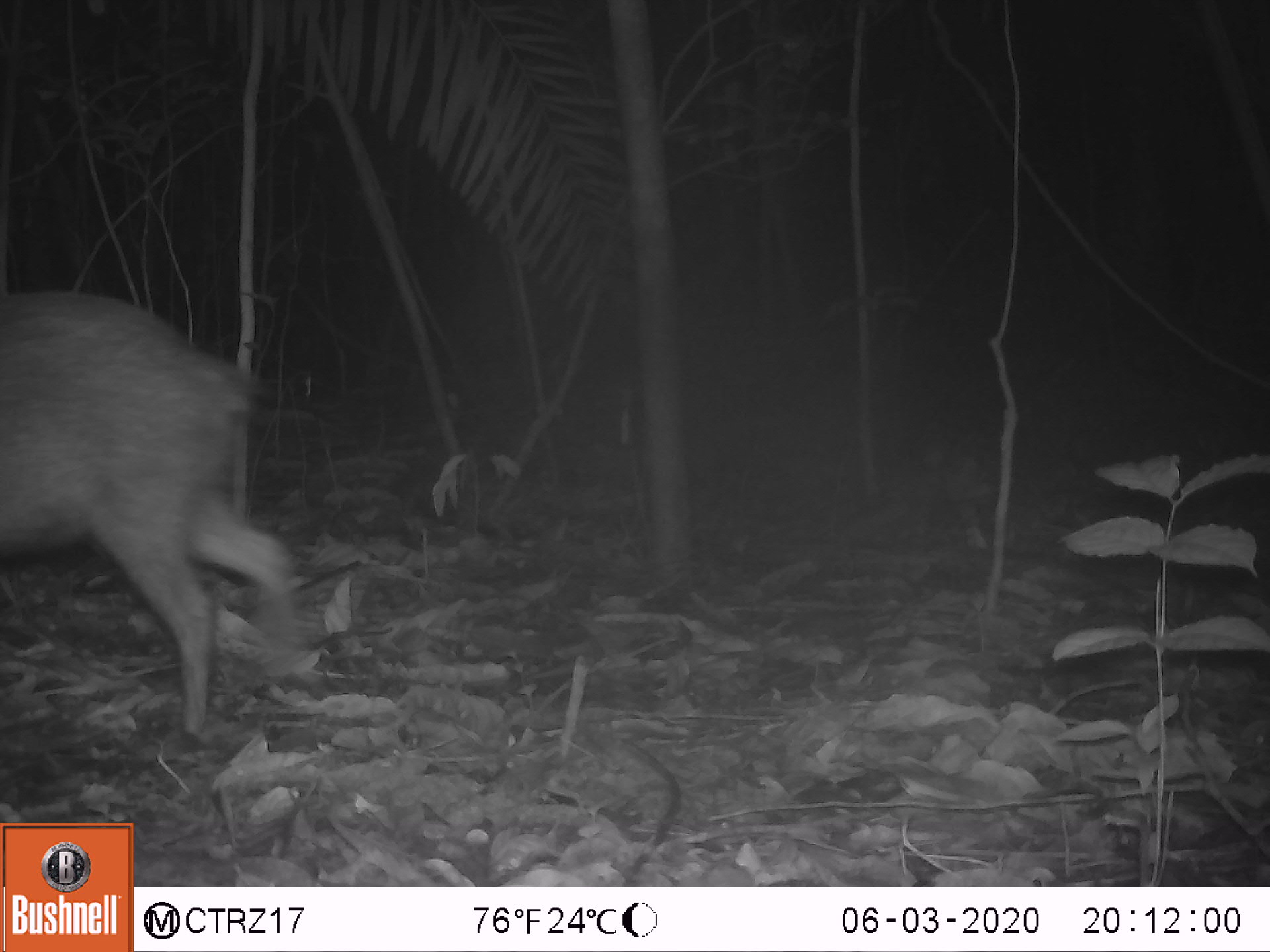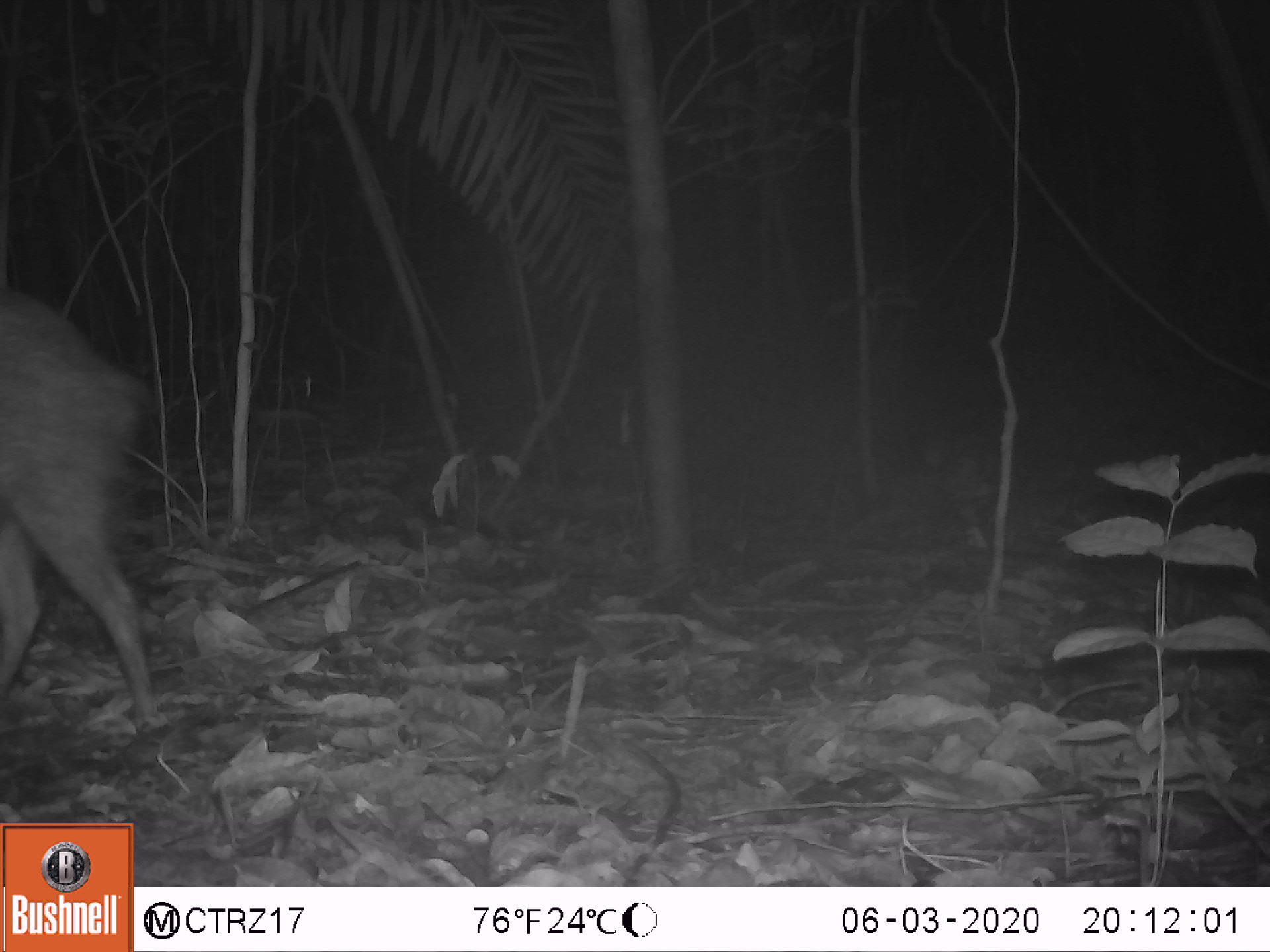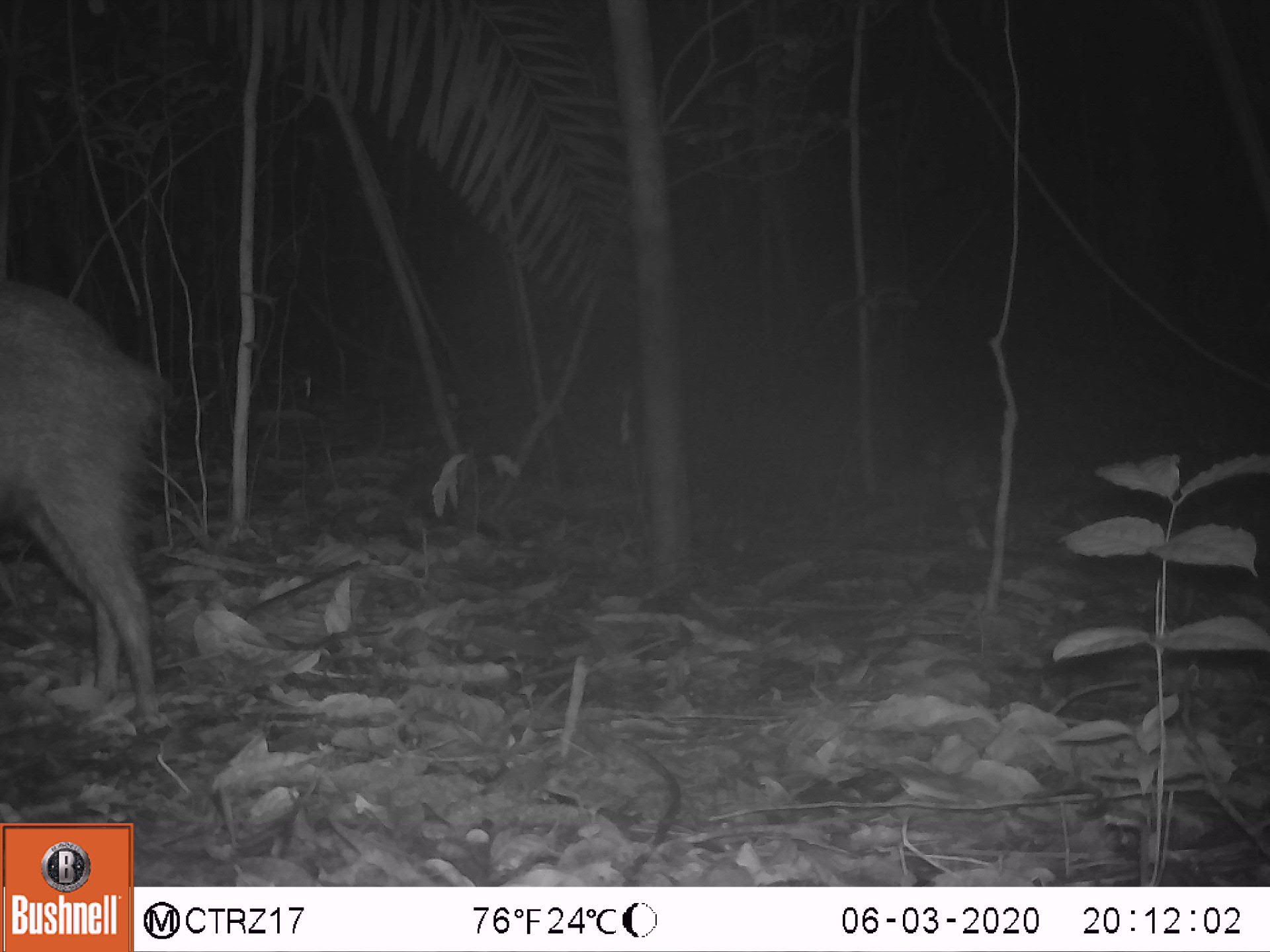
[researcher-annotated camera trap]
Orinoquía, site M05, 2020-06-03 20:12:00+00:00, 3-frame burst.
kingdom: Animalia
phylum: Chordata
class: Mammalia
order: Artiodactyla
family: Tayassuidae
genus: Pecari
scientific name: Pecari tajacu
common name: collared peccary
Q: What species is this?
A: Collared peccary (Pecari tajacu).